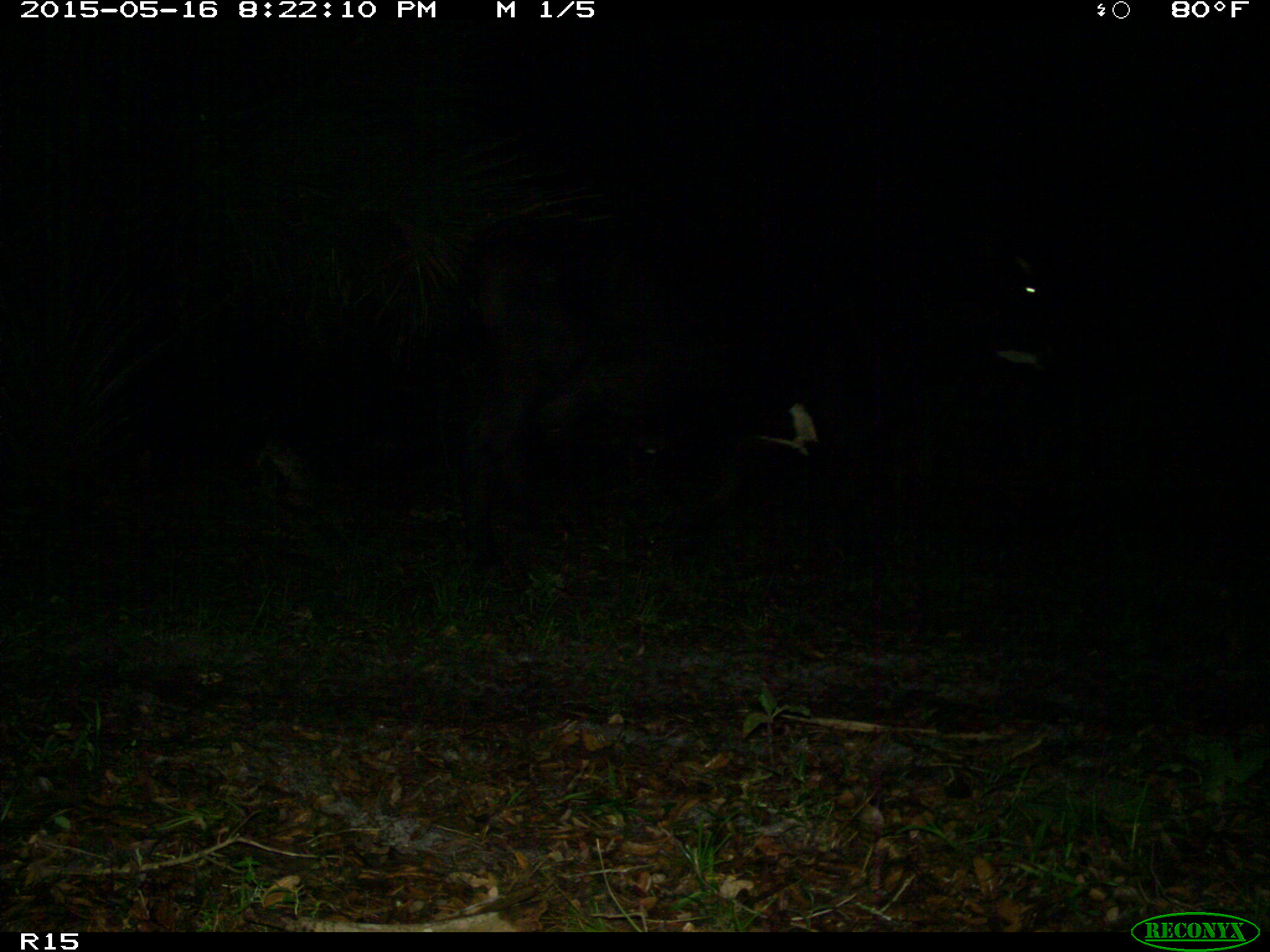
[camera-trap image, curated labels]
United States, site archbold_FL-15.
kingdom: Animalia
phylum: Chordata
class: Mammalia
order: Artiodactyla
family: Bovidae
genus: Bos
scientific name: Bos taurus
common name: domestic cow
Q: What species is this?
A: Bos taurus (domestic cow).